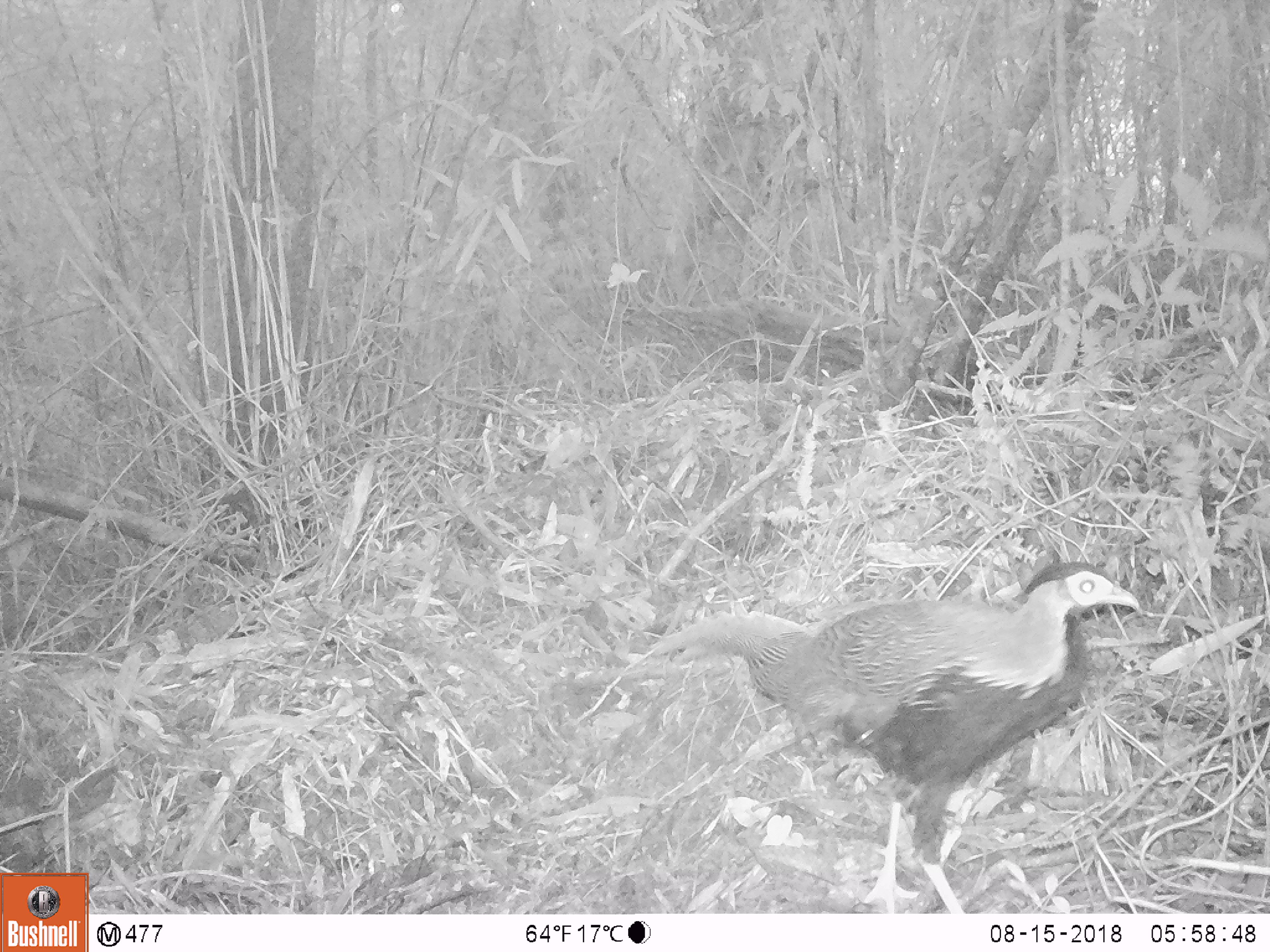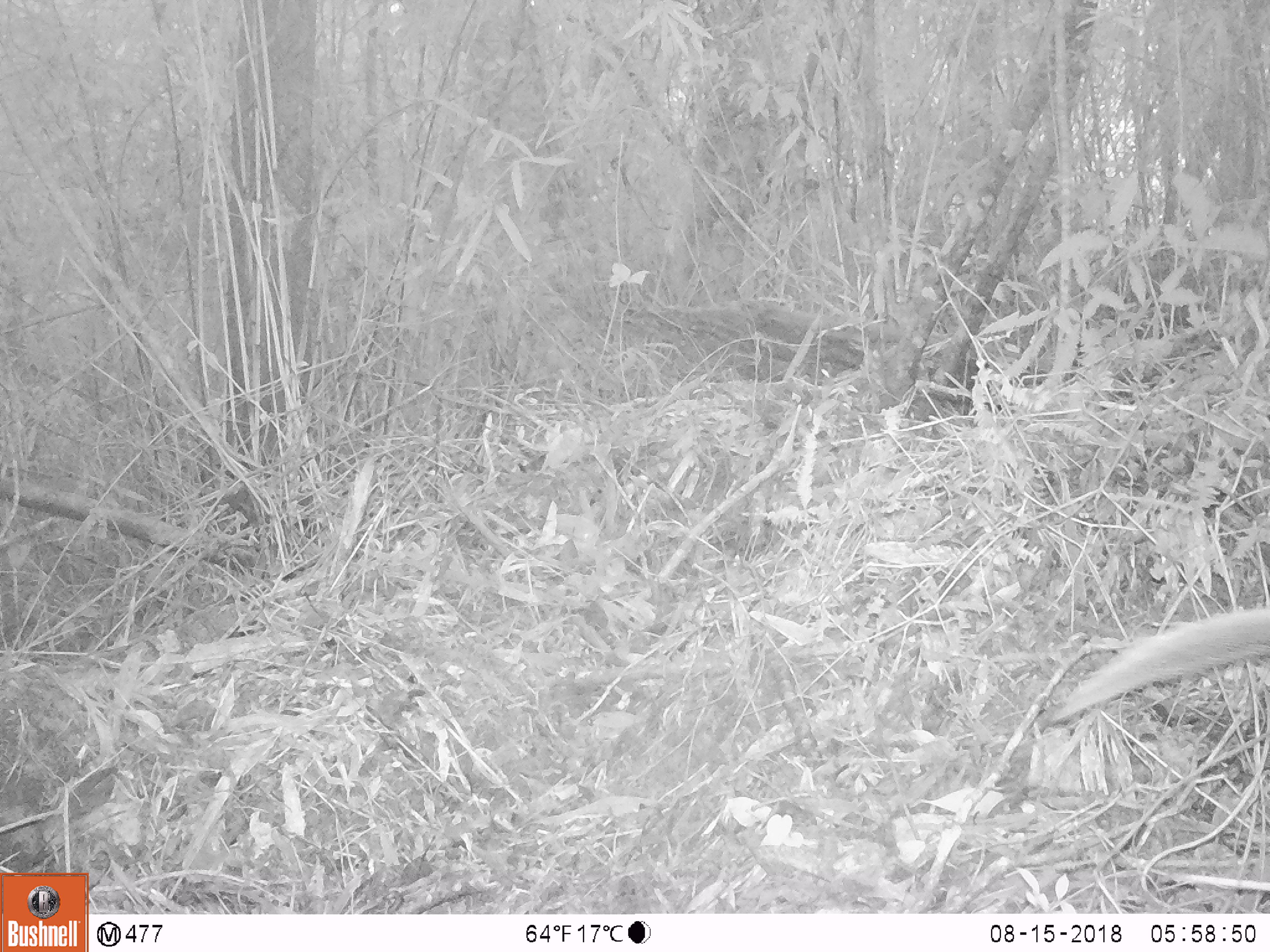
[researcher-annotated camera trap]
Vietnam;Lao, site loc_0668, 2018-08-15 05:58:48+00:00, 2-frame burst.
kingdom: Animalia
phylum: Chordata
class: Aves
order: Galliformes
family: Phasianidae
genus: Lophura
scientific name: Lophura nycthemera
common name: silver pheasant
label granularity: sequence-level